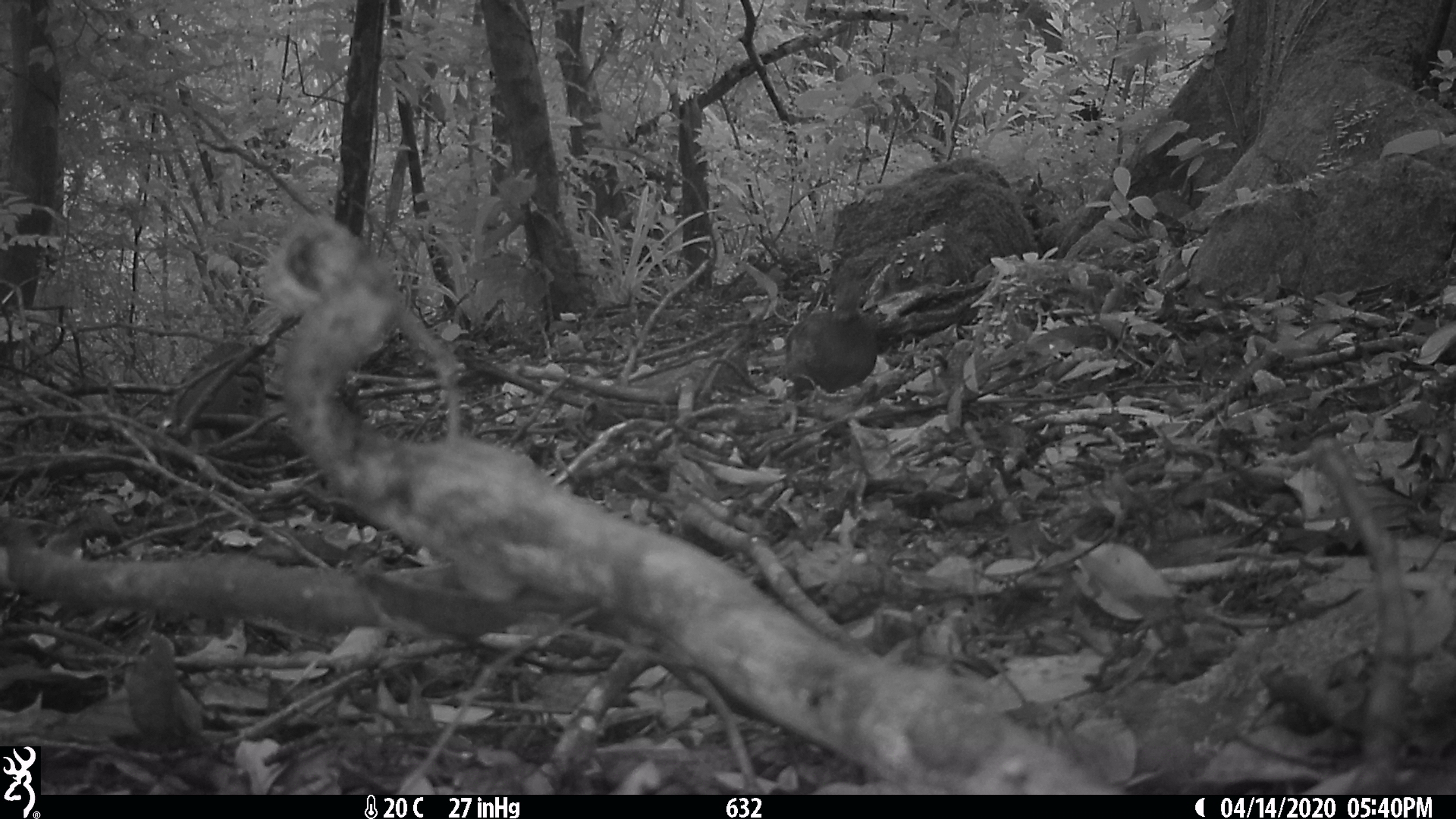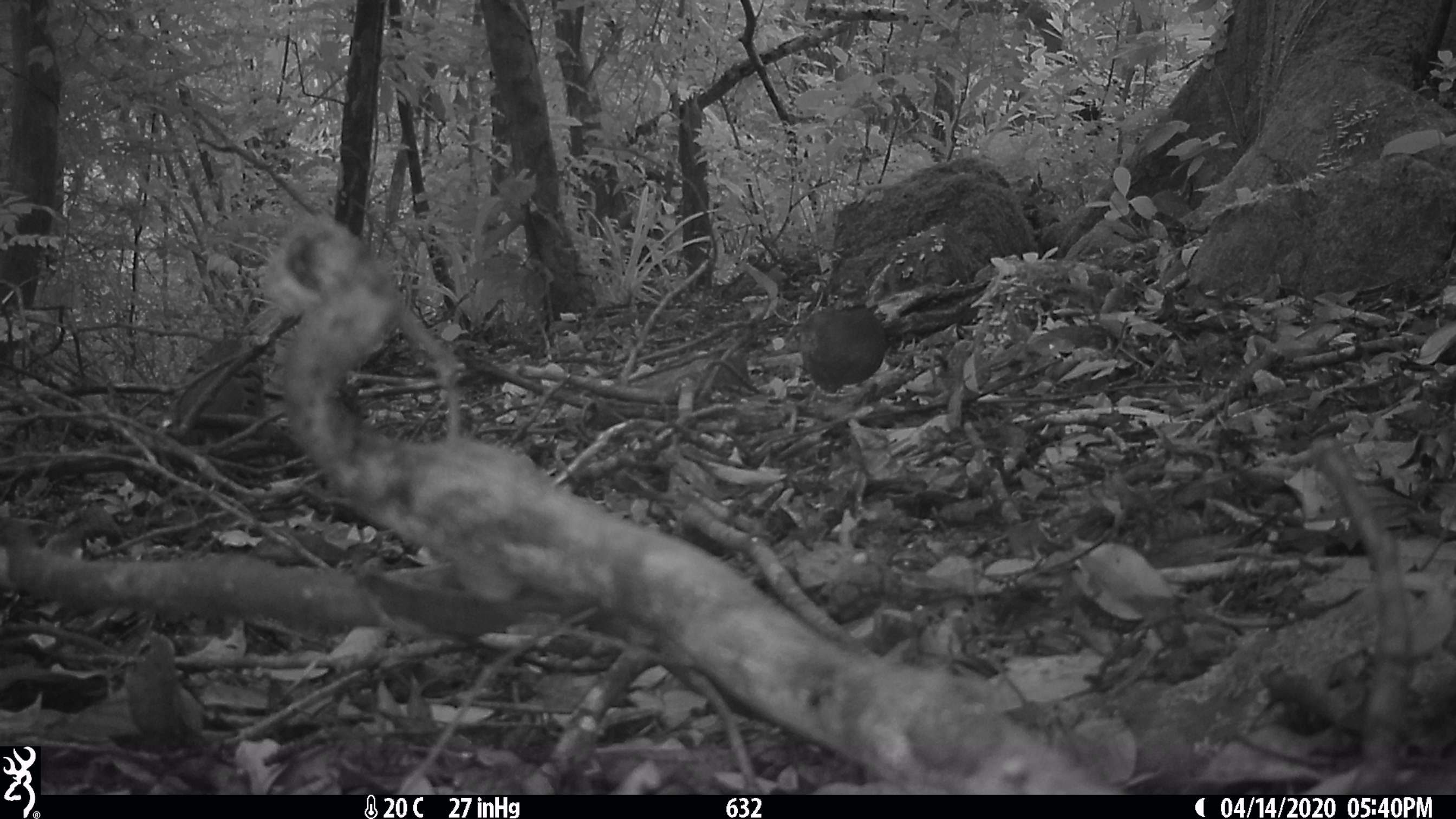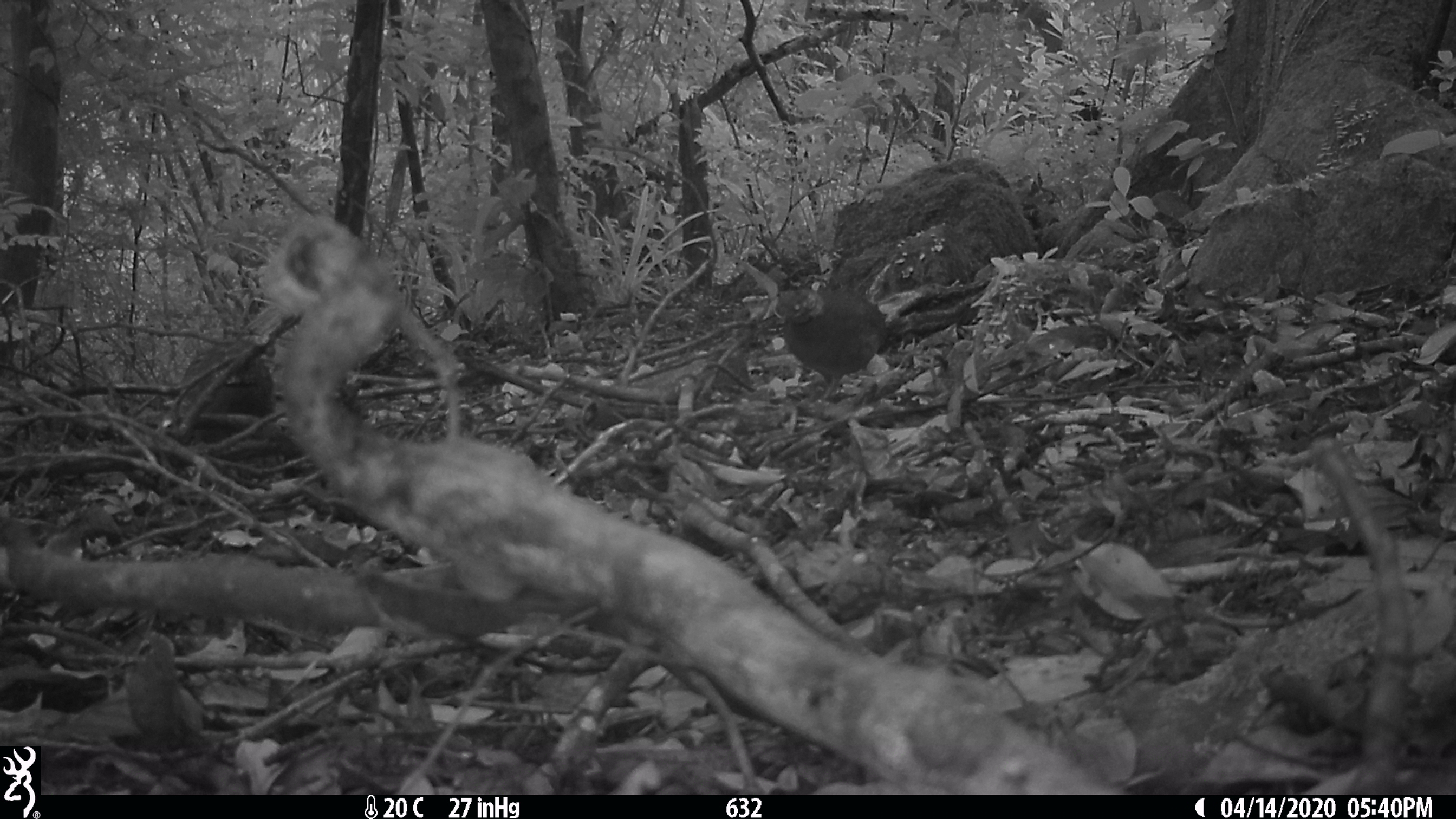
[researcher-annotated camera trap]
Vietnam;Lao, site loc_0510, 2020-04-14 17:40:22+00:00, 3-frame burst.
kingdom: Animalia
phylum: Chordata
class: Aves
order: Galliformes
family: Phasianidae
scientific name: Phasianidae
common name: partridge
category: unidentified partridge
Unidentified partridge (partridge) (Phasianidae). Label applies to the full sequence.